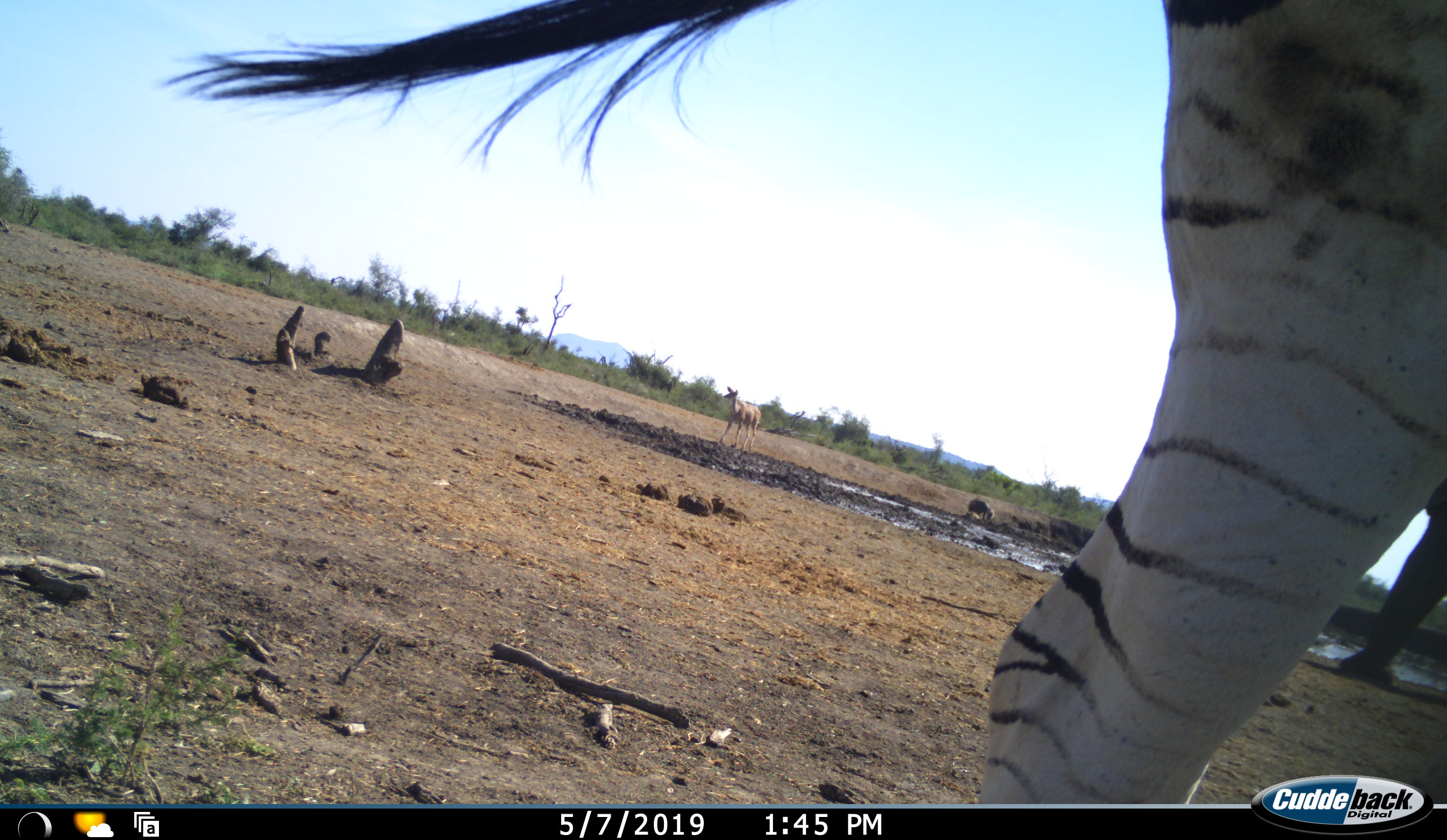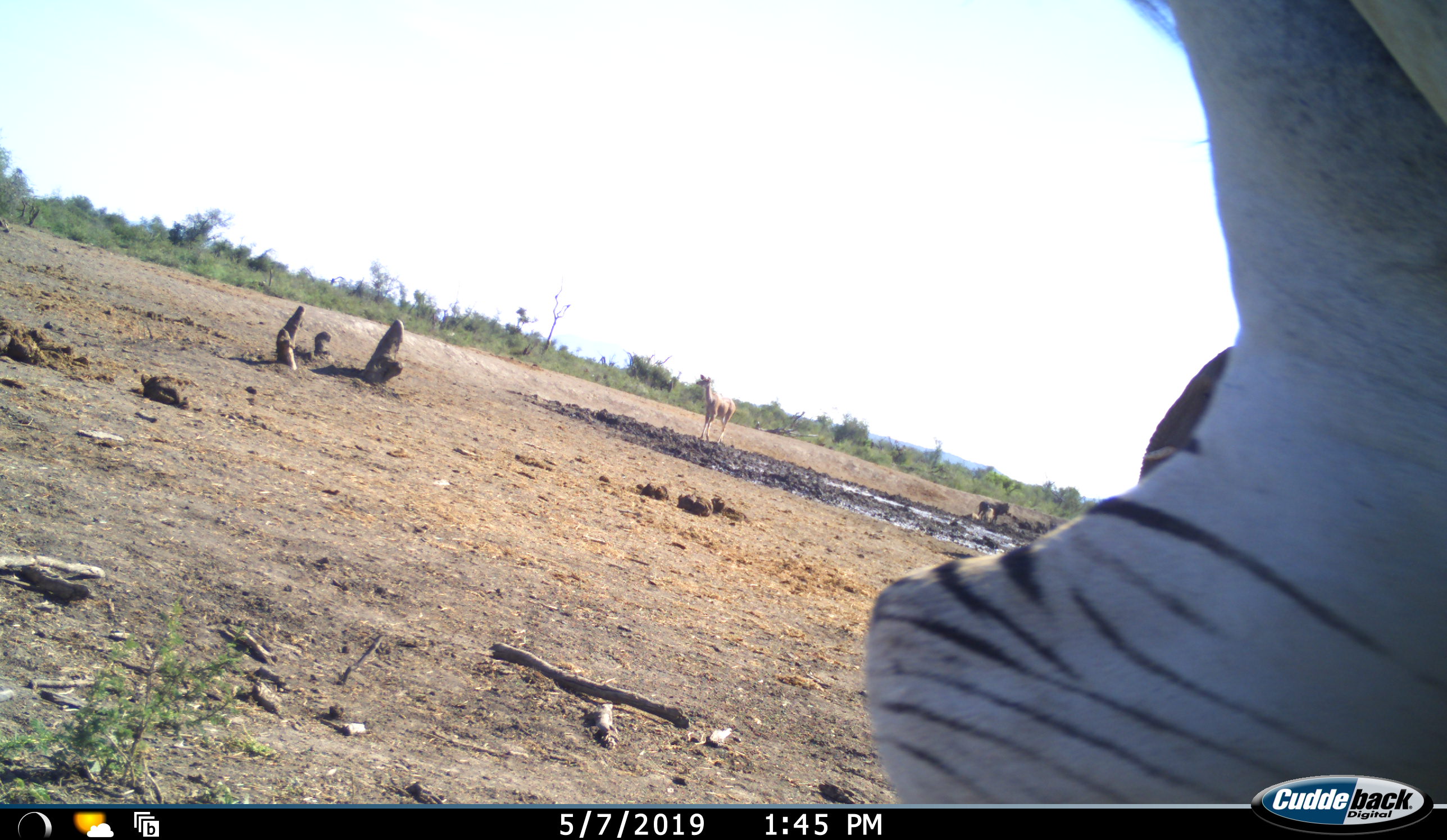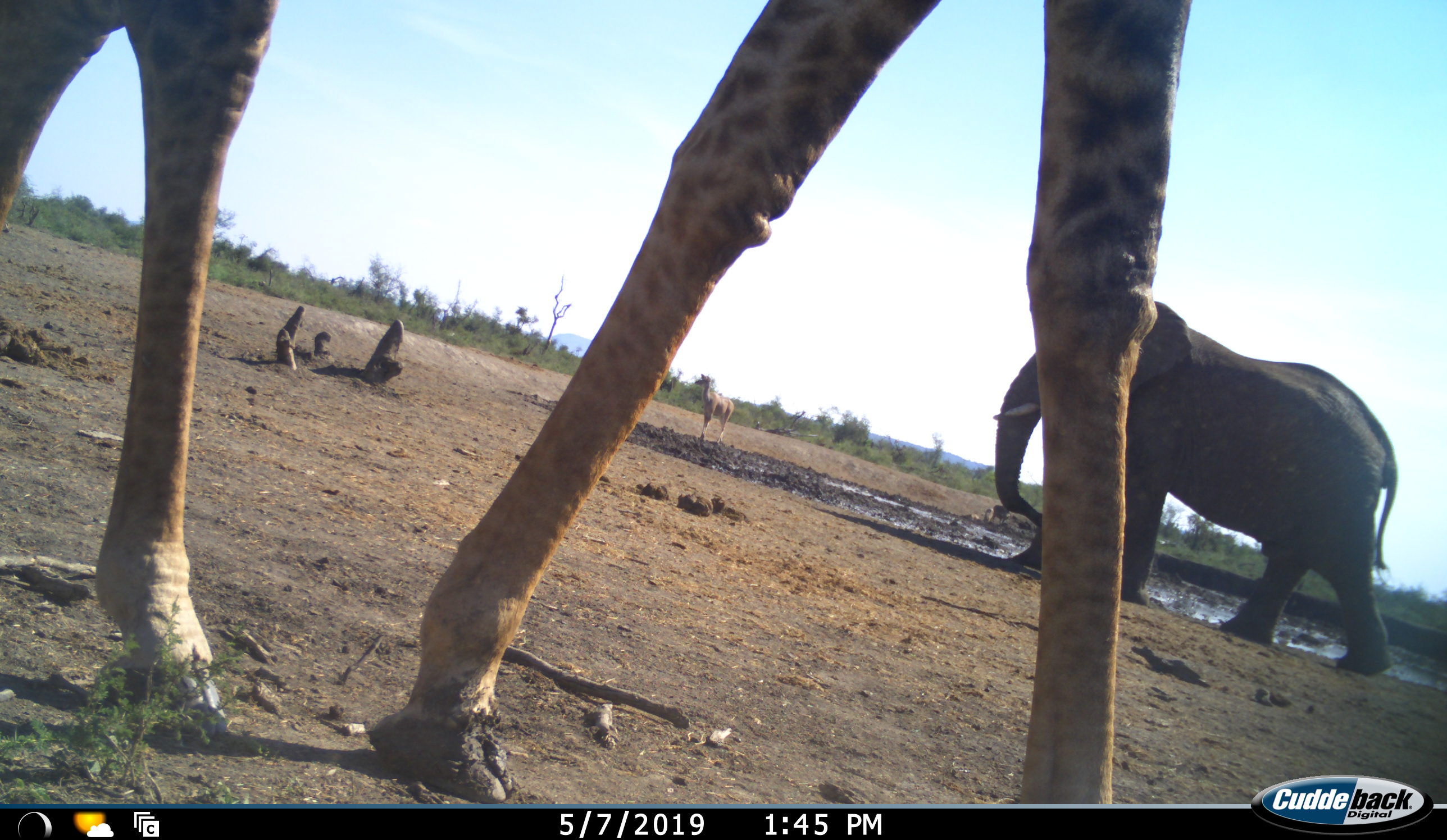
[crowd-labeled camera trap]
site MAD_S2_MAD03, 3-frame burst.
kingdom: Animalia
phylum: Chordata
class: Mammalia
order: Proboscidea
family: Elephantidae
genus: Loxodonta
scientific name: Loxodonta africana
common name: african bush elephant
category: elephant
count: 1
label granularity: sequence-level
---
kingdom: Animalia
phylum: Chordata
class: Mammalia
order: Artiodactyla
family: Giraffidae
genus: Giraffa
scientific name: Giraffa camelopardalis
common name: giraffe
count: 1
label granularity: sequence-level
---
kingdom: Animalia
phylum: Chordata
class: Mammalia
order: Perissodactyla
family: Equidae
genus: Equus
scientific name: Equus quagga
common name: plains zebra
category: zebraplains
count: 1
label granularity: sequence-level